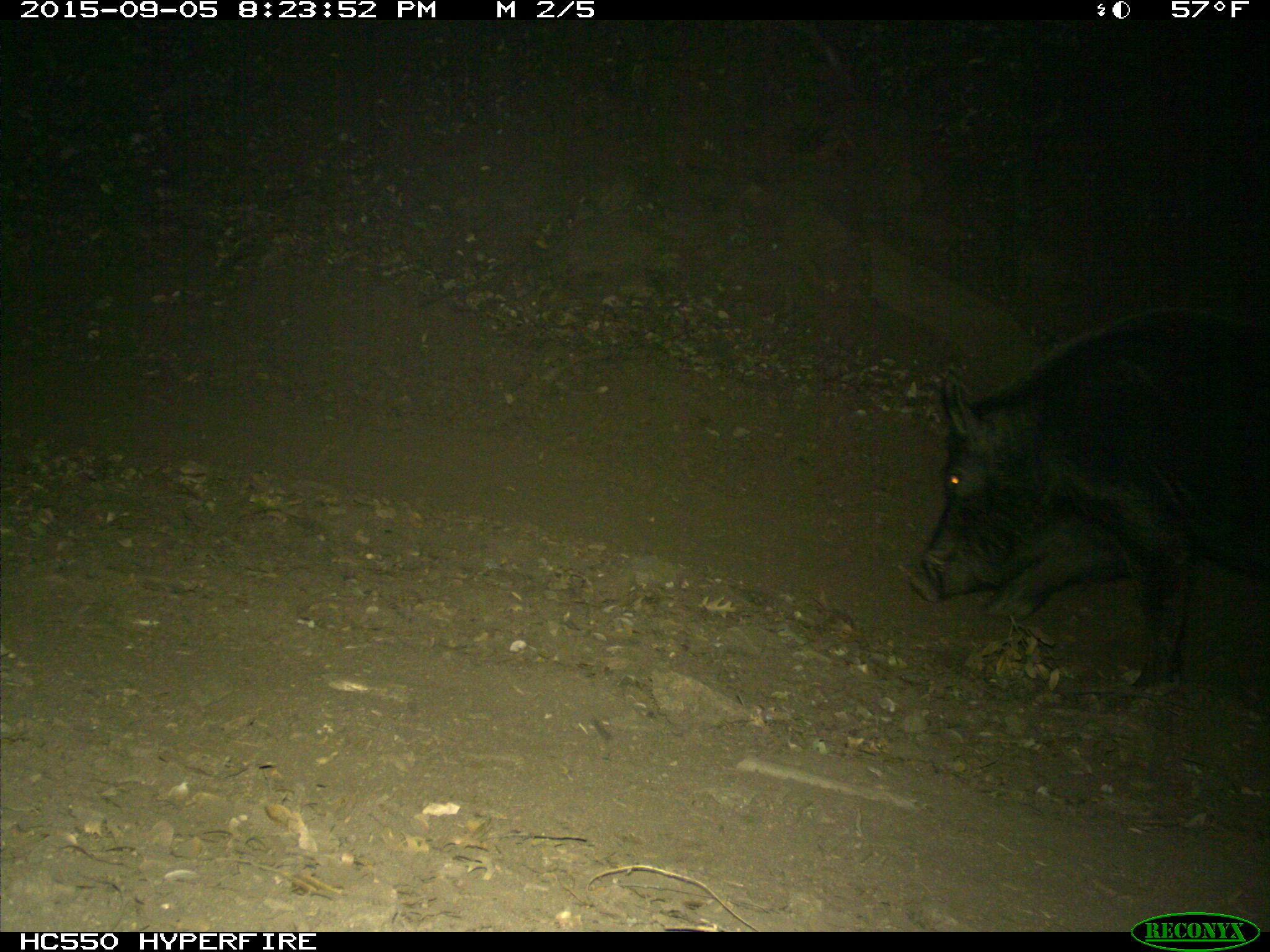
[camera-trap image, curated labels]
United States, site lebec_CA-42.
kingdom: Animalia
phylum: Chordata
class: Mammalia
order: Artiodactyla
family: Suidae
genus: Sus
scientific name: Sus scrofa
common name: wild boar